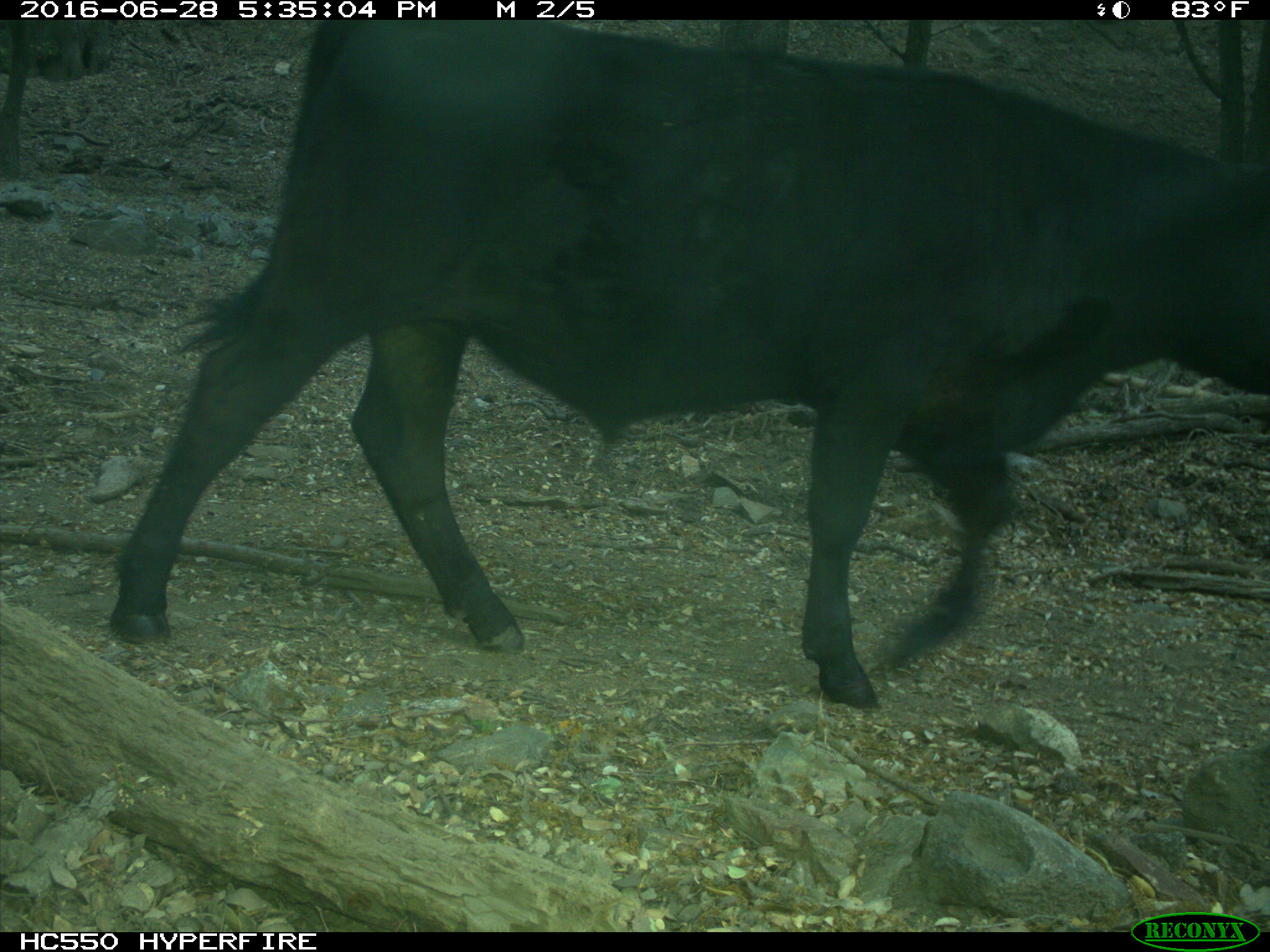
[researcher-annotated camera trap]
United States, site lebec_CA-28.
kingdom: Animalia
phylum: Chordata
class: Mammalia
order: Artiodactyla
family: Bovidae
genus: Bos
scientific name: Bos taurus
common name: domestic cow